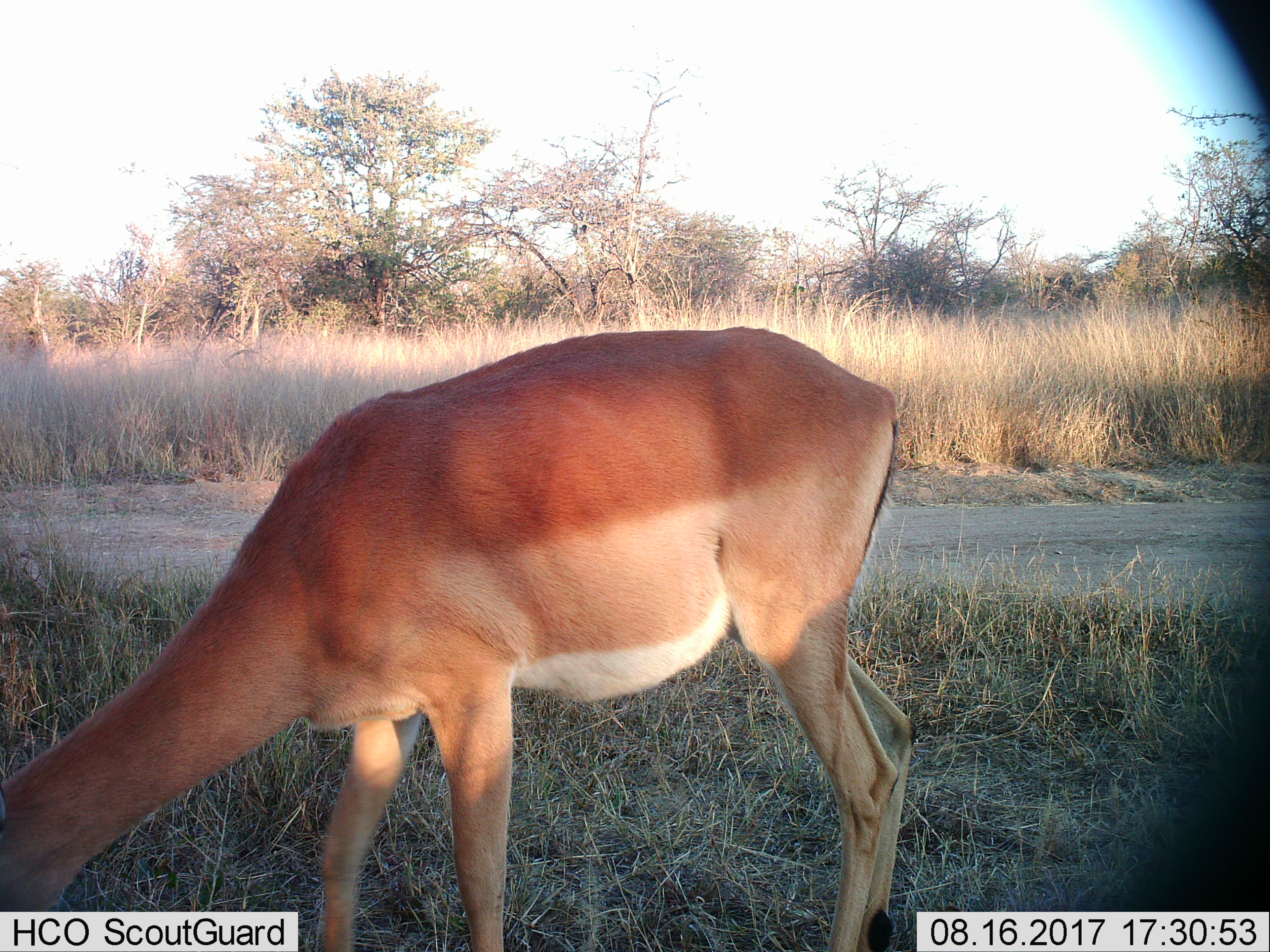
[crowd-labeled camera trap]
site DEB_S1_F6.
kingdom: Animalia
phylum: Chordata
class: Mammalia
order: Artiodactyla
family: Bovidae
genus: Aepyceros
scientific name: Aepyceros melampus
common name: impala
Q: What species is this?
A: Impala (Aepyceros melampus).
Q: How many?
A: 1.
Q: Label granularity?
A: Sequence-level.